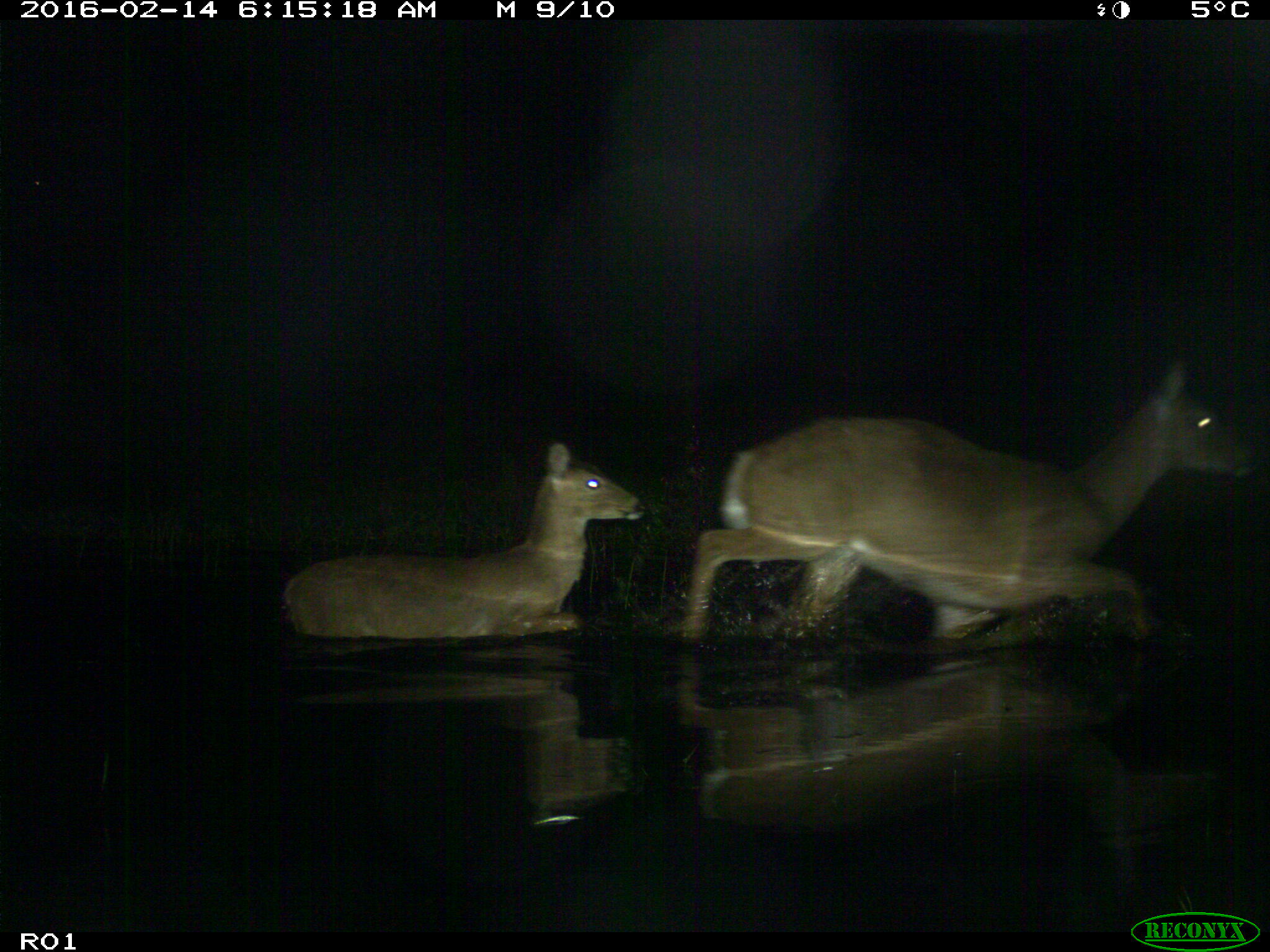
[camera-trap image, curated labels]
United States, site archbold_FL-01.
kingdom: Animalia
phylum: Chordata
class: Mammalia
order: Artiodactyla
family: Cervidae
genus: Odocoileus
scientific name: Odocoileus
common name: deer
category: unidentified deer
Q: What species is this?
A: Unidentified deer (deer) (Odocoileus).